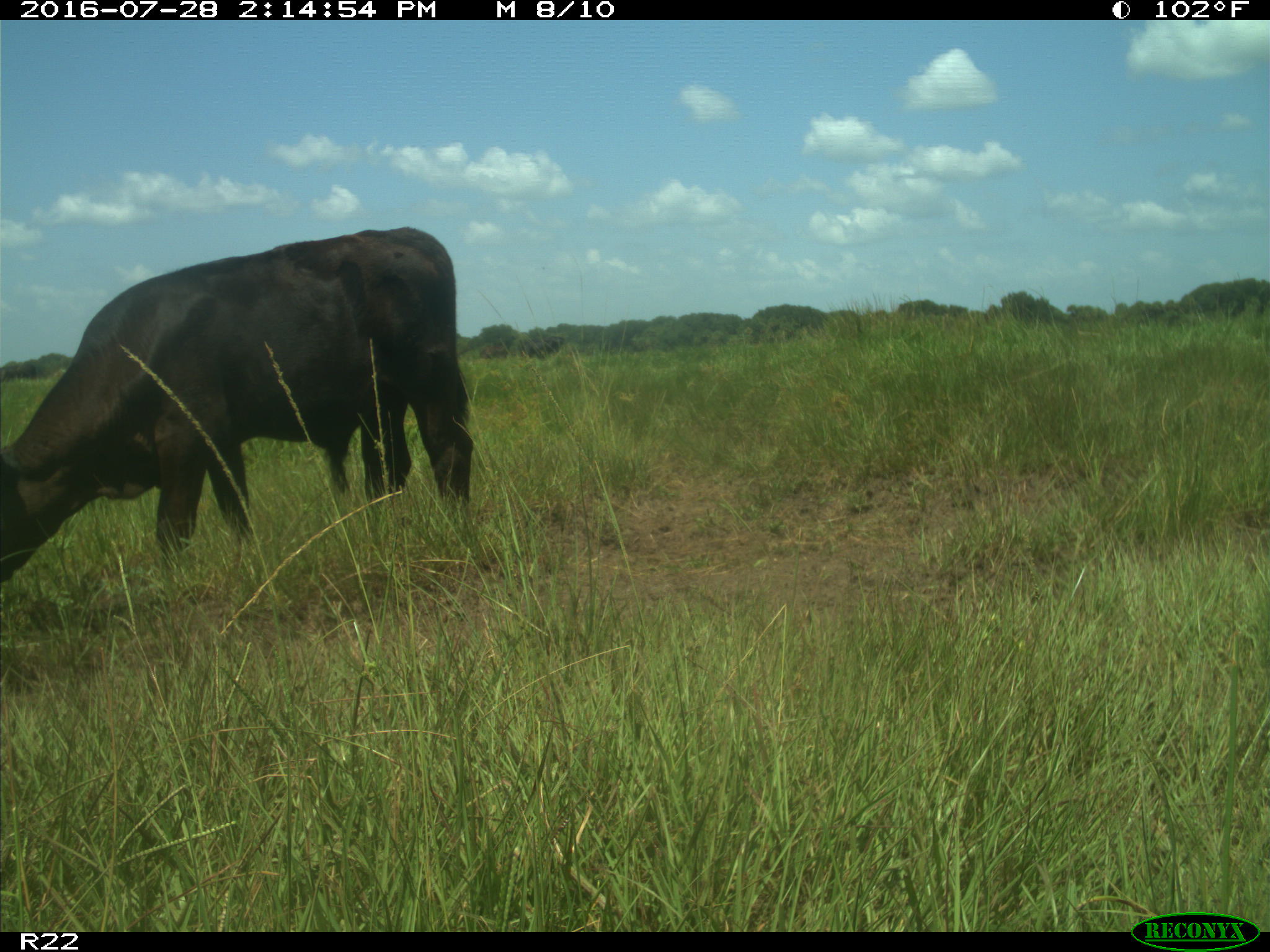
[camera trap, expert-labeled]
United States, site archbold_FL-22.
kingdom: Animalia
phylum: Chordata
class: Mammalia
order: Artiodactyla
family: Bovidae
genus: Bos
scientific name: Bos taurus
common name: domestic cow